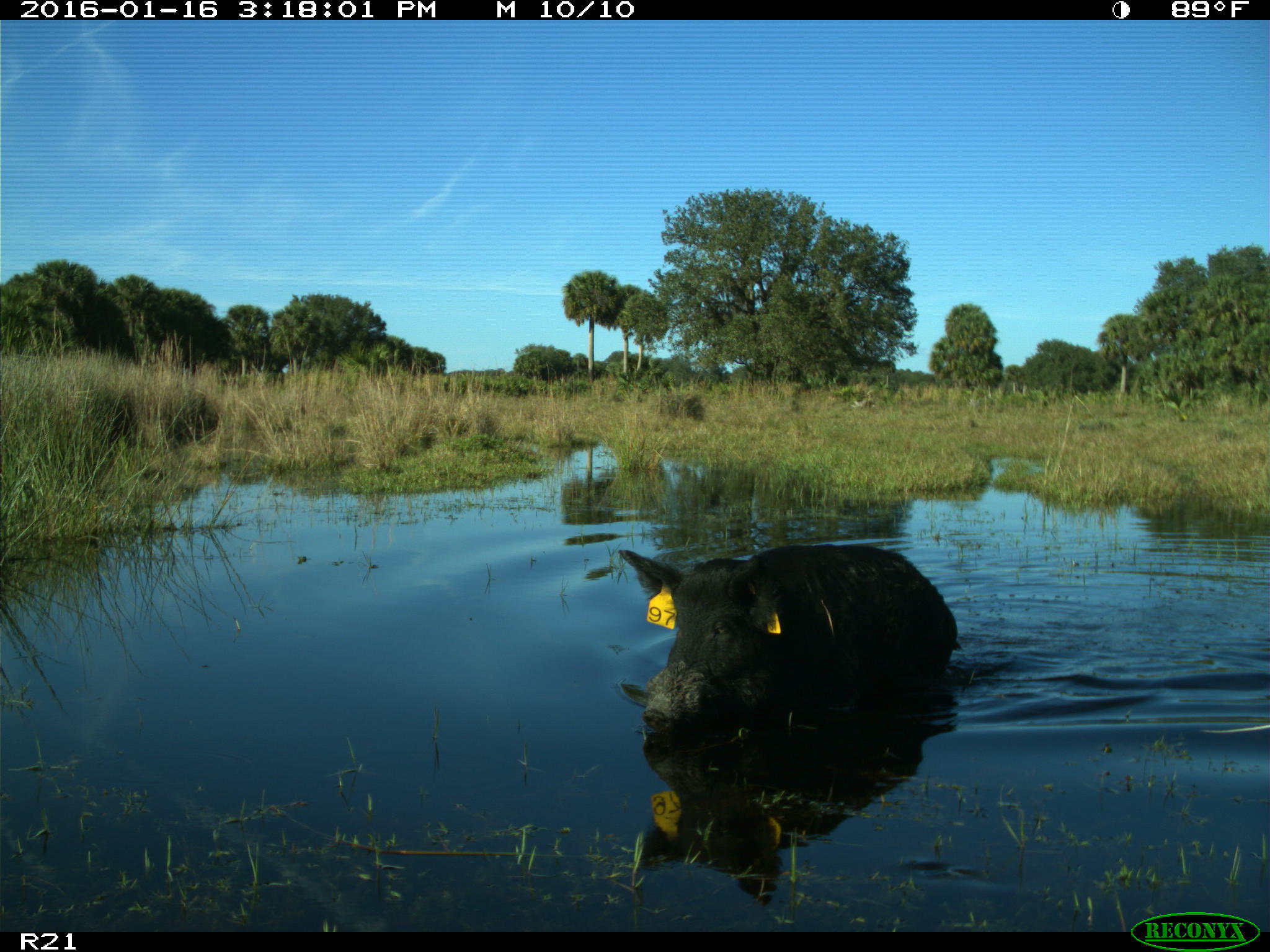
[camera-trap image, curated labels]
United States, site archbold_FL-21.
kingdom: Animalia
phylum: Chordata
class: Mammalia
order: Artiodactyla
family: Suidae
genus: Sus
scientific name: Sus scrofa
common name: wild boar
Sus scrofa (wild boar).